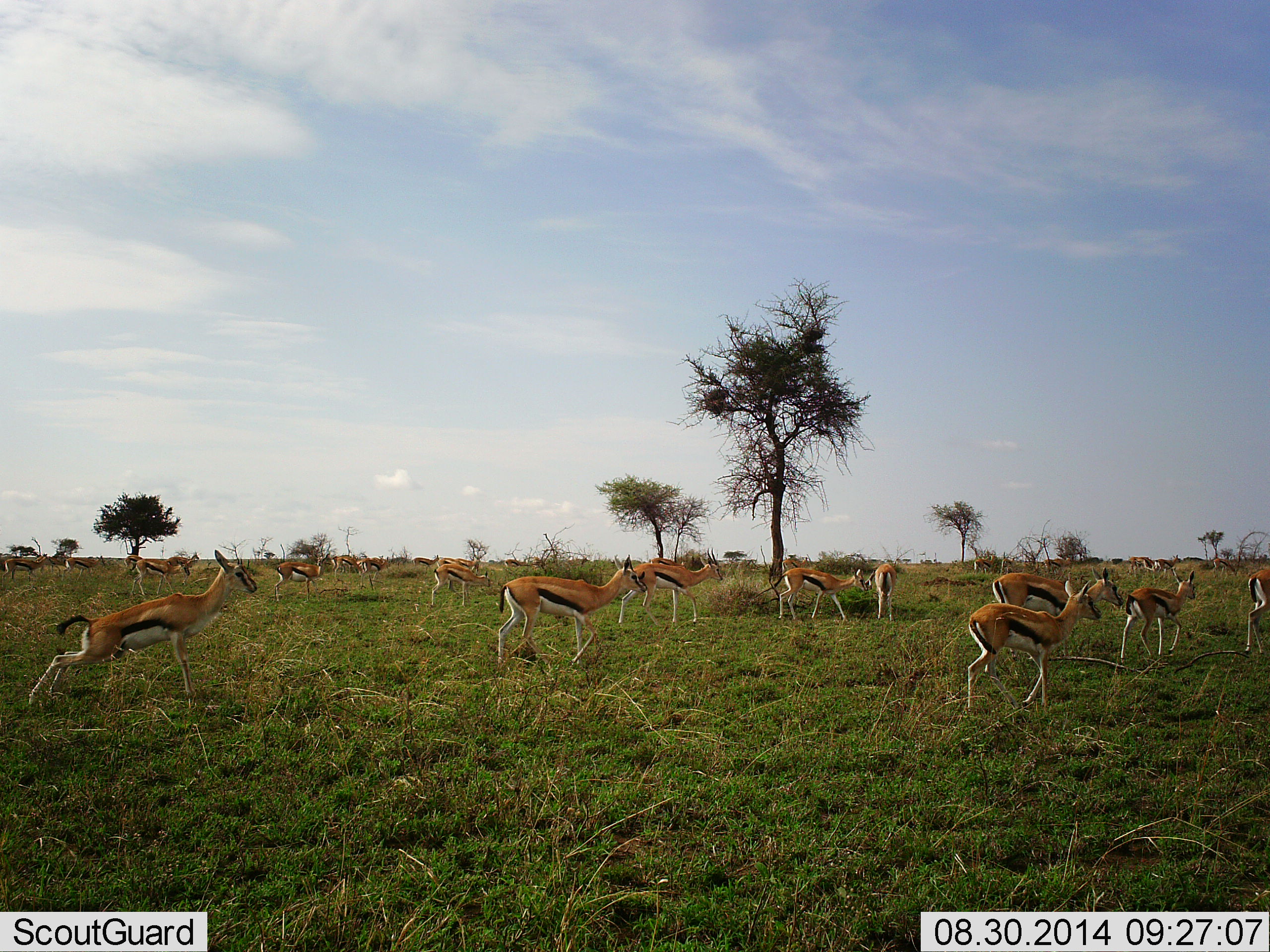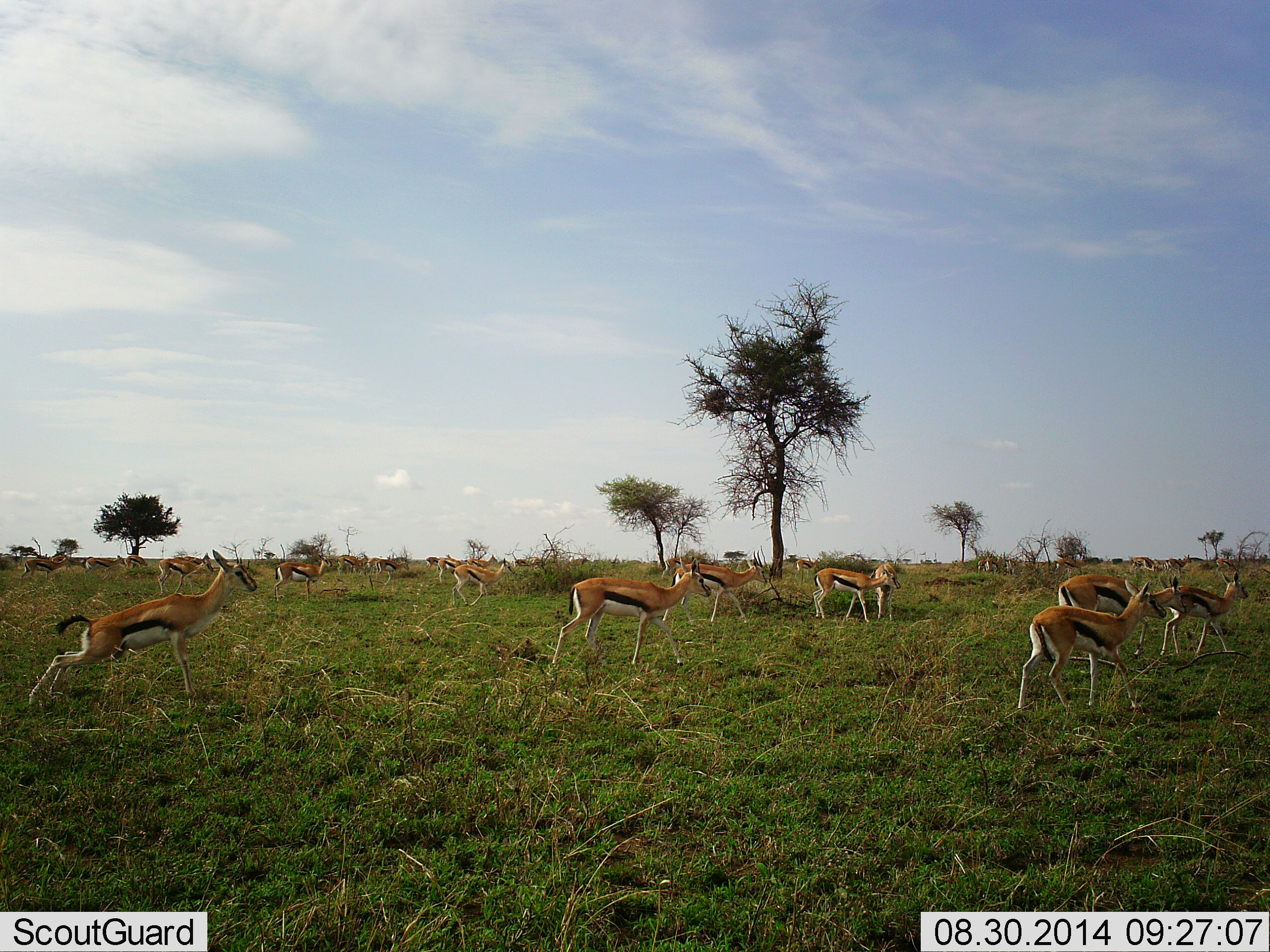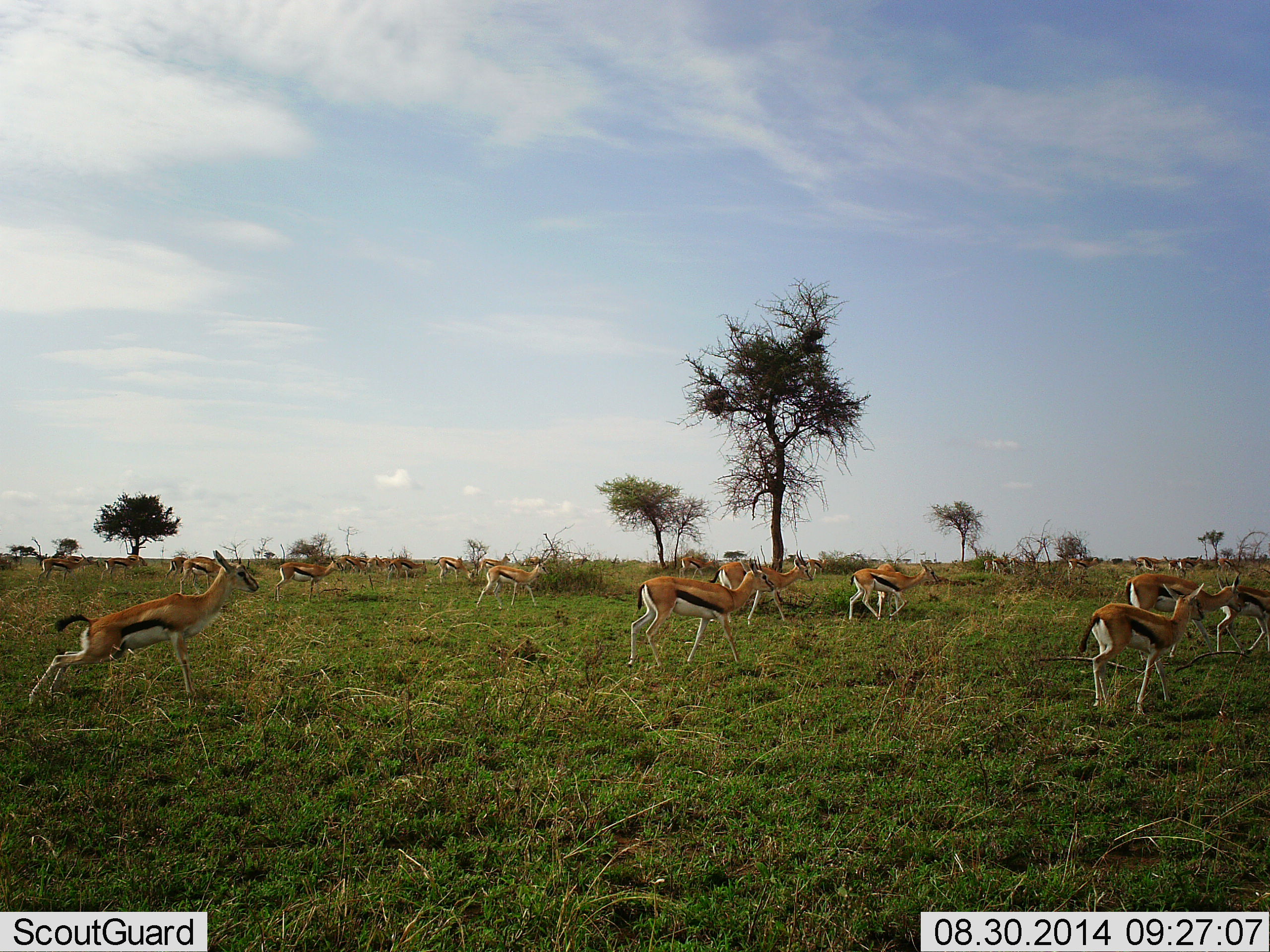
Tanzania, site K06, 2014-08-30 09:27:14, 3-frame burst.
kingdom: Animalia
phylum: Chordata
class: Mammalia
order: Artiodactyla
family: Bovidae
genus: Eudorcas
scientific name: Eudorcas thomsonii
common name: thomson's gazelle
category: gazellethomsons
Gazellethomsons (thomson's gazelle) (Eudorcas thomsonii), count 11-50. Behavior (volunteer vote fractions): standing 30%, resting 0%, moving 100%, interacting 0%. Young present (vote fraction): 10%. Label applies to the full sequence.